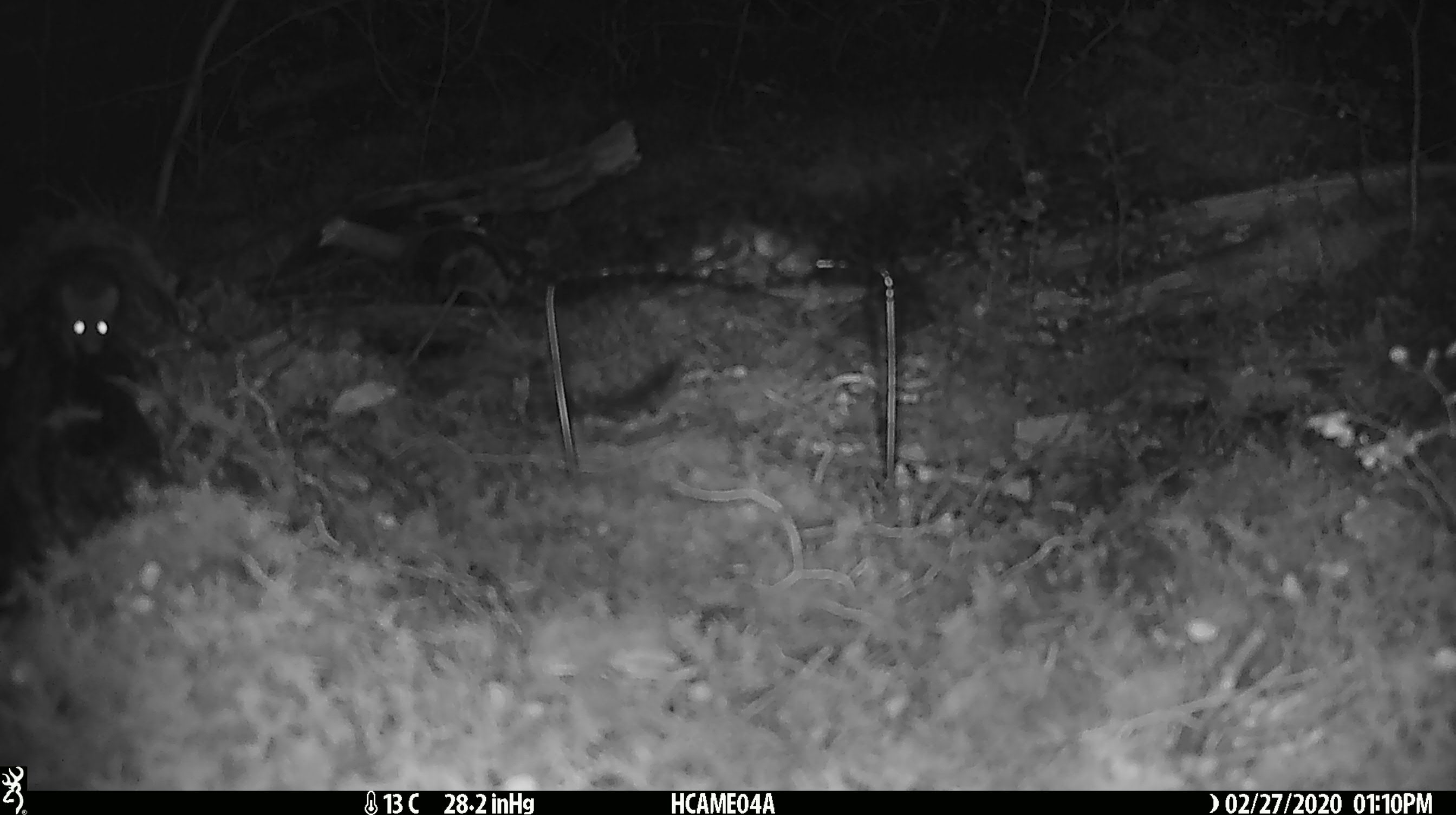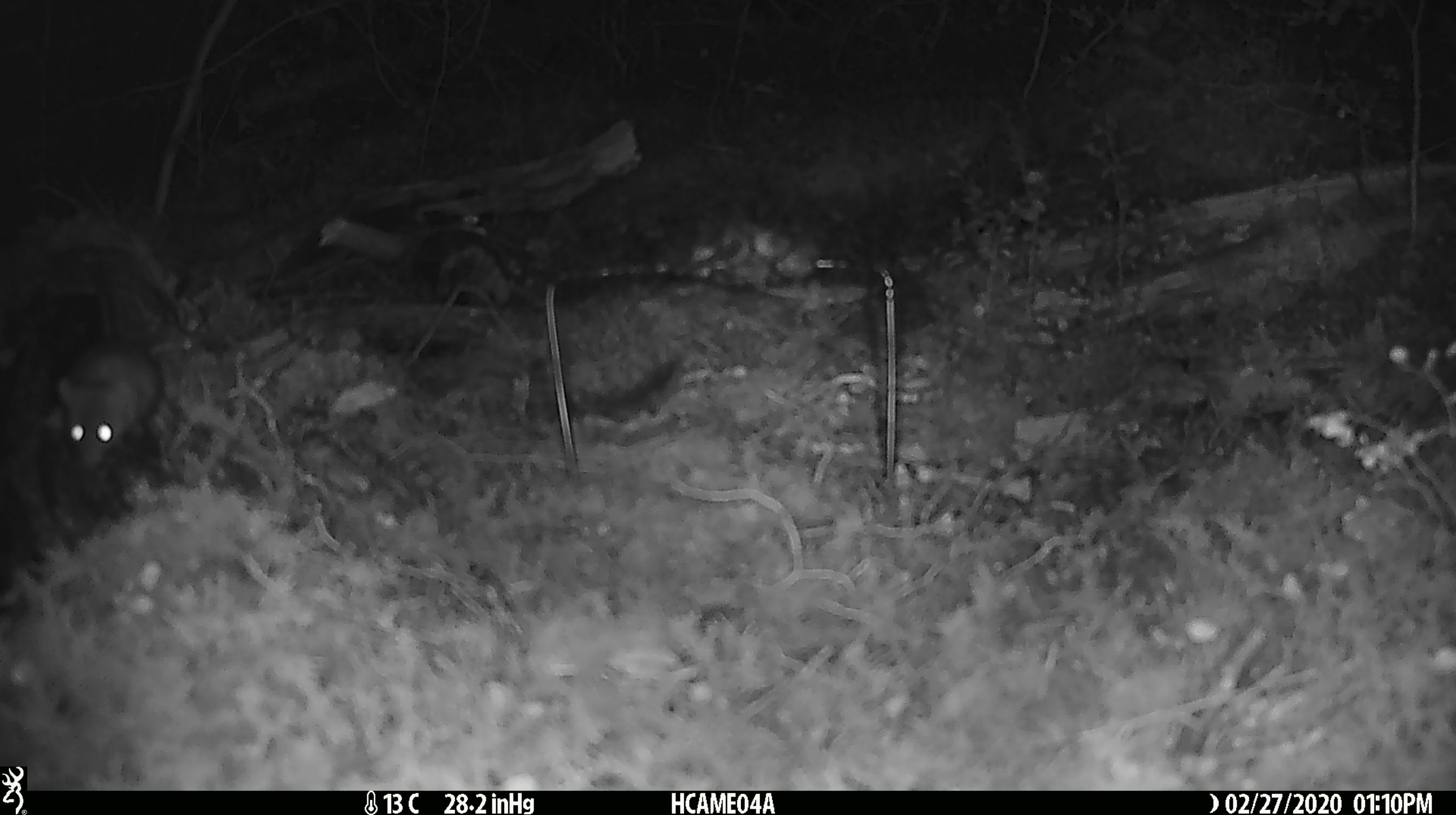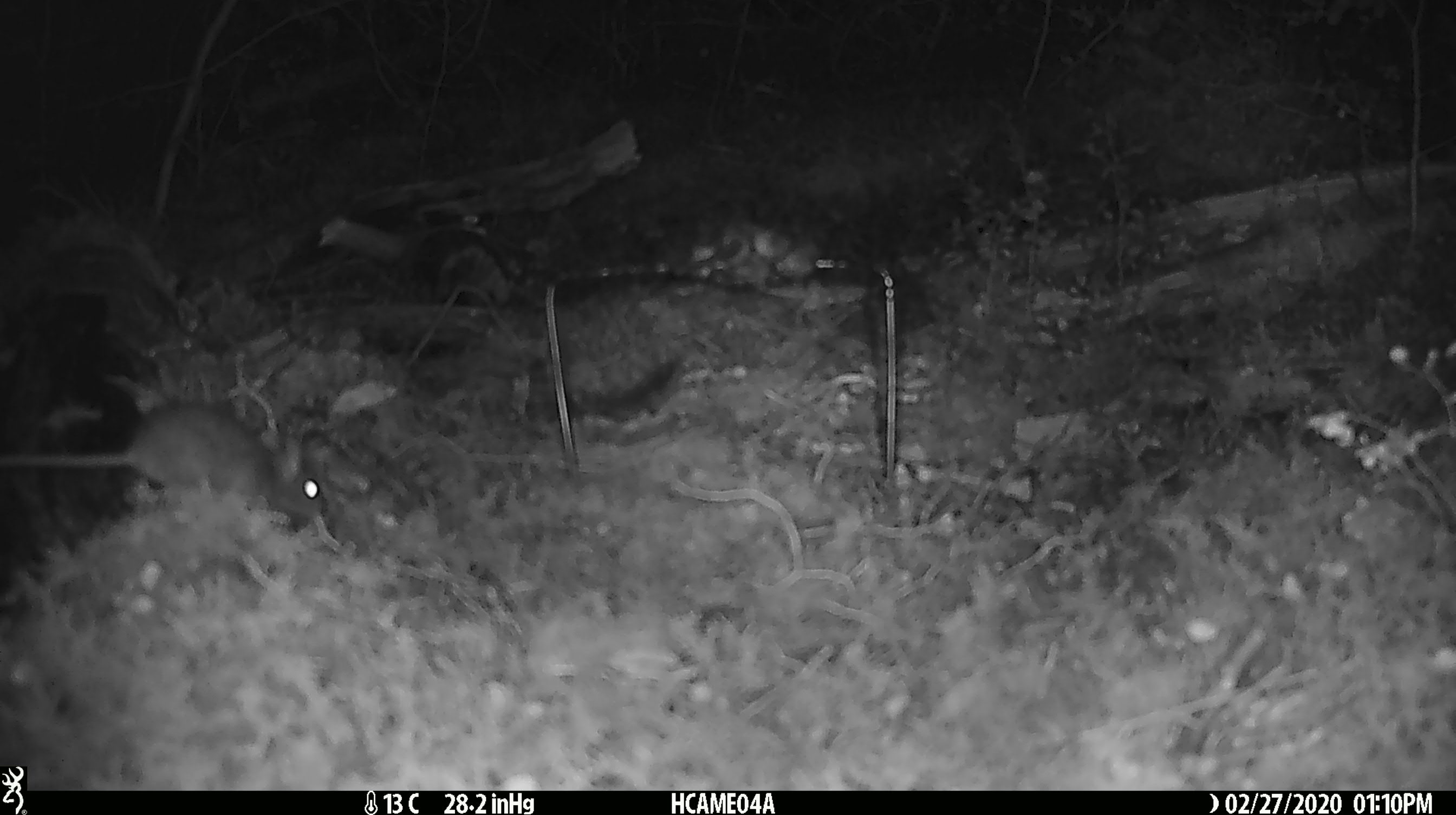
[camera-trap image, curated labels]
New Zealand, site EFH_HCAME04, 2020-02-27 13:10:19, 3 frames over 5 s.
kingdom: Animalia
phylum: Chordata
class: Mammalia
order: Rodentia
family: Muridae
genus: Mus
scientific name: Mus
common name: mouse